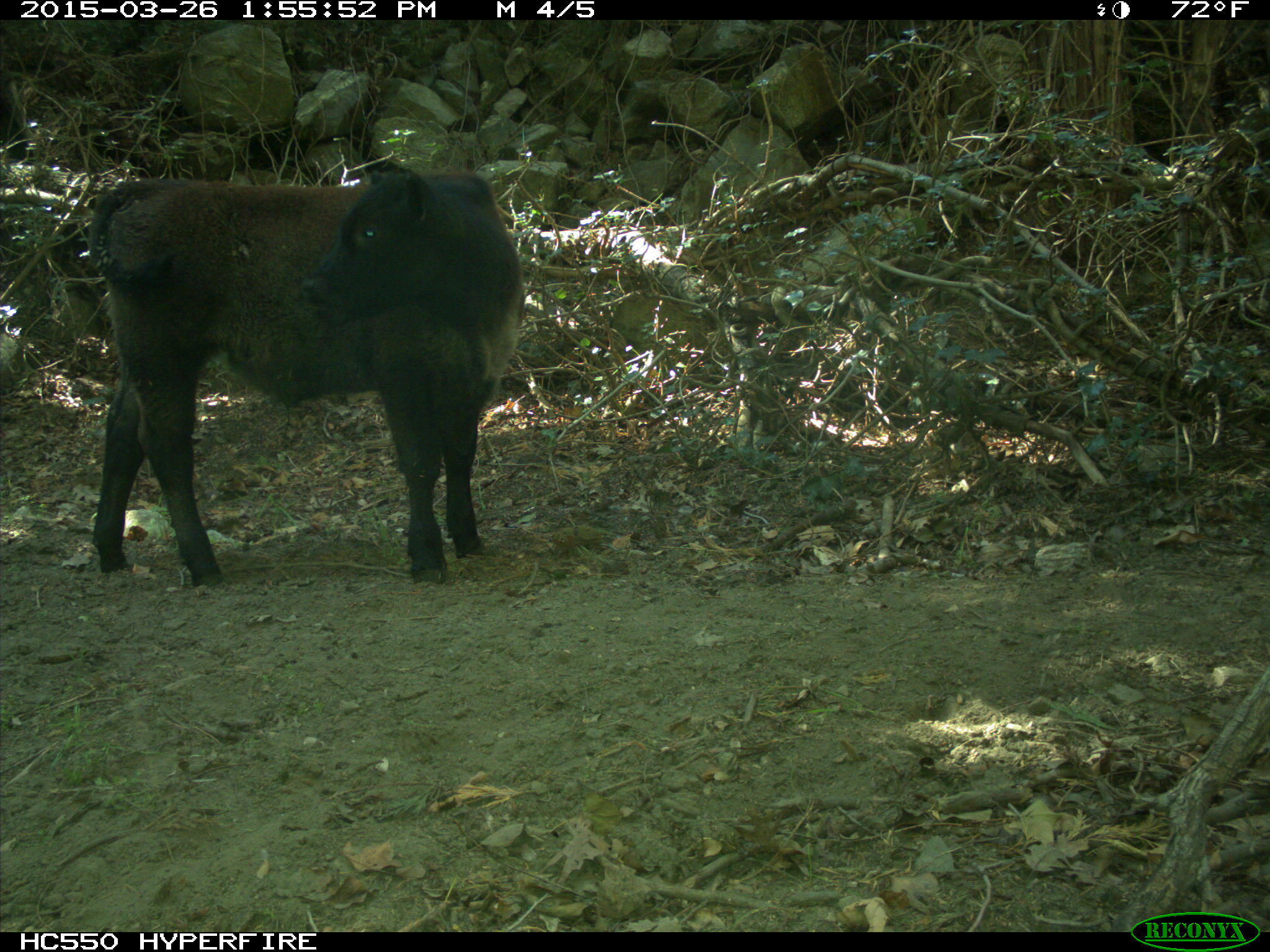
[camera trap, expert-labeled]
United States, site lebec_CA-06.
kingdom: Animalia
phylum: Chordata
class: Mammalia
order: Artiodactyla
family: Bovidae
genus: Bos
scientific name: Bos taurus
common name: domestic cow